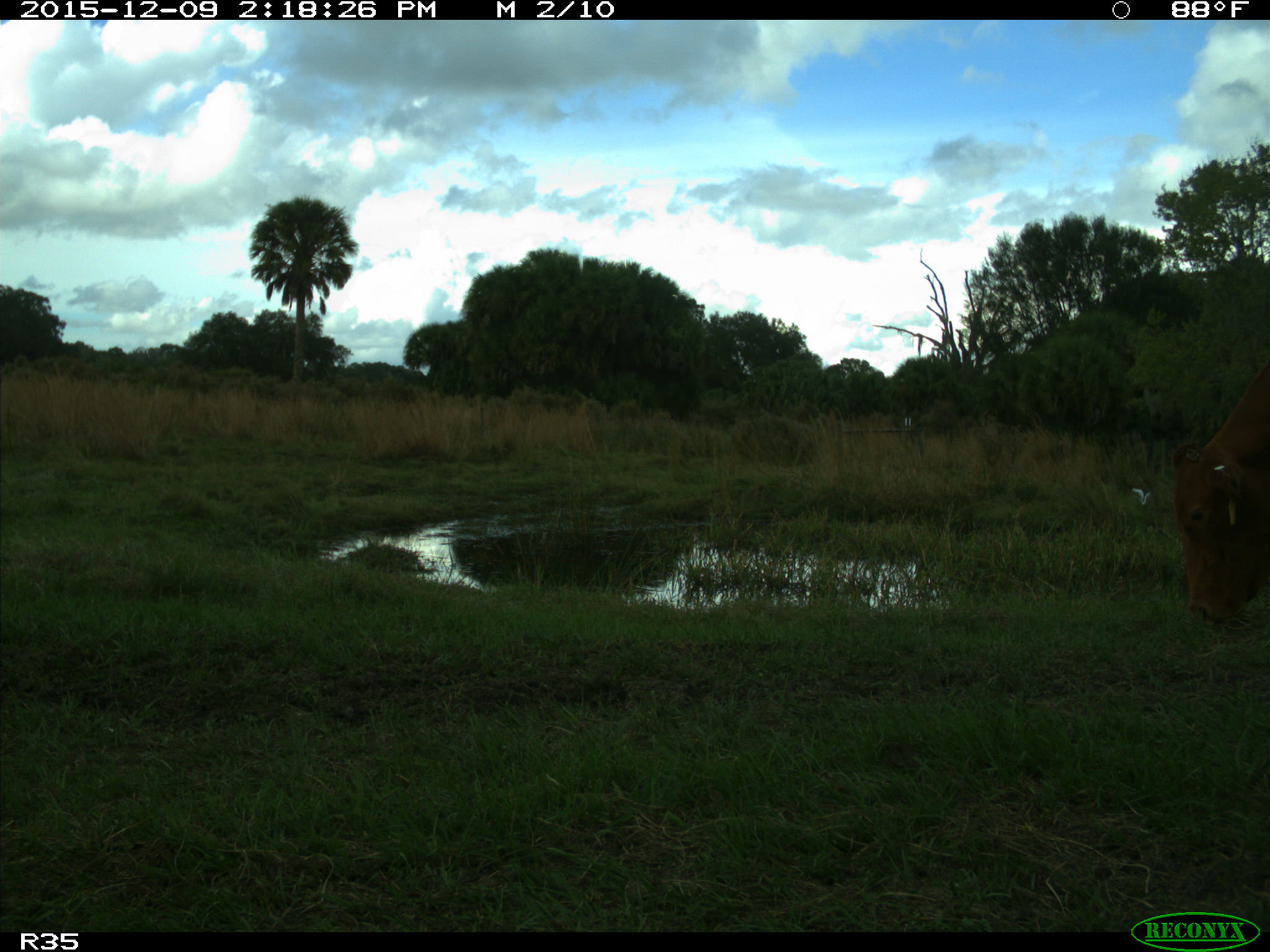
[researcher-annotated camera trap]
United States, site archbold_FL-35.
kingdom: Animalia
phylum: Chordata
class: Mammalia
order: Artiodactyla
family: Bovidae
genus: Bos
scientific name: Bos taurus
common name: domestic cow